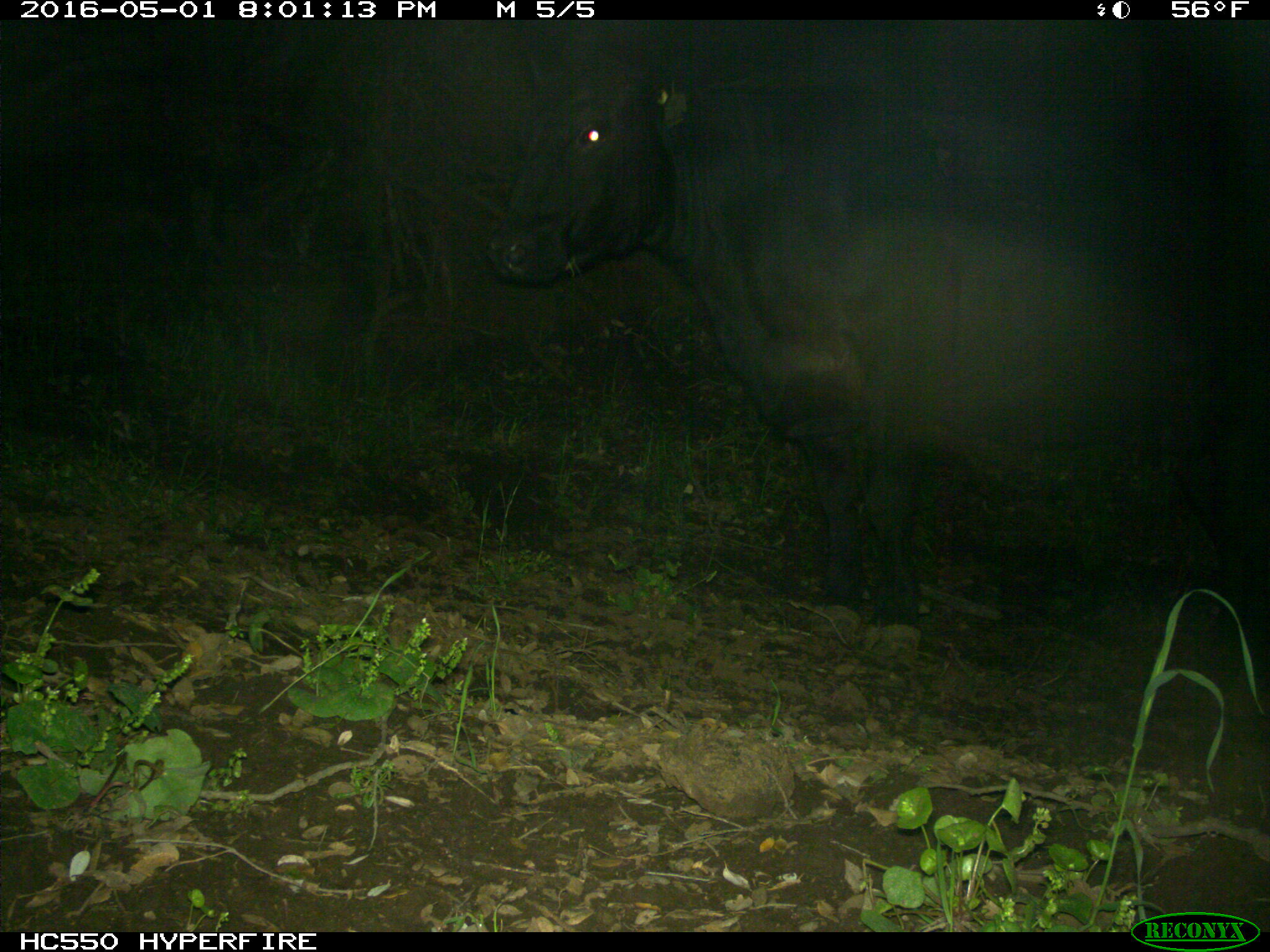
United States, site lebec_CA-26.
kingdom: Animalia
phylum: Chordata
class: Mammalia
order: Artiodactyla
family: Bovidae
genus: Bos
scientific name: Bos taurus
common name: domestic cow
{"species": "Bos taurus (domestic cow)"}